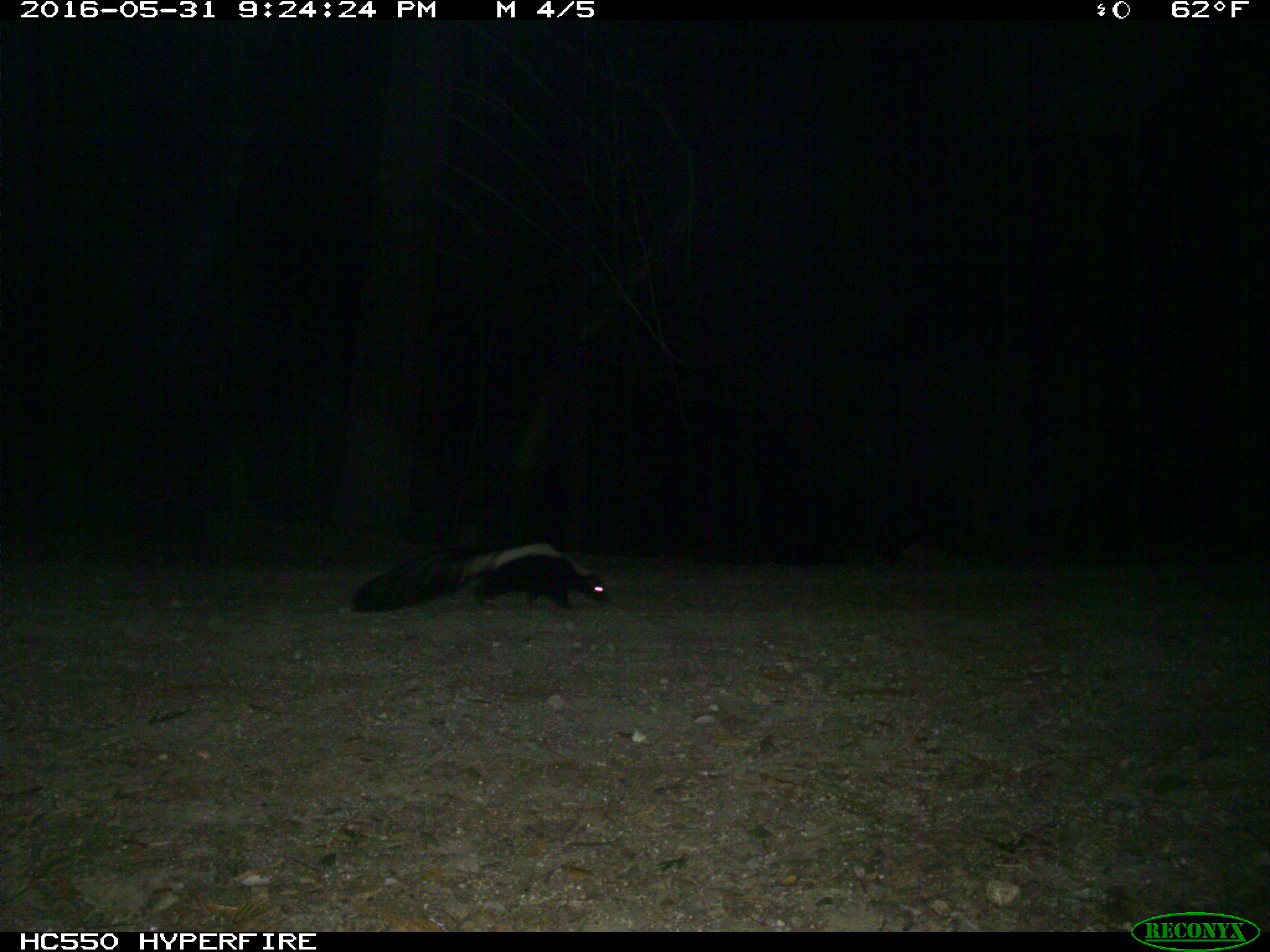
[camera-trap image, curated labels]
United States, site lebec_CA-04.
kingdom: Animalia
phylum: Chordata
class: Mammalia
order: Carnivora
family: Mephitidae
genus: Mephitis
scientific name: Mephitis mephitis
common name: striped skunk